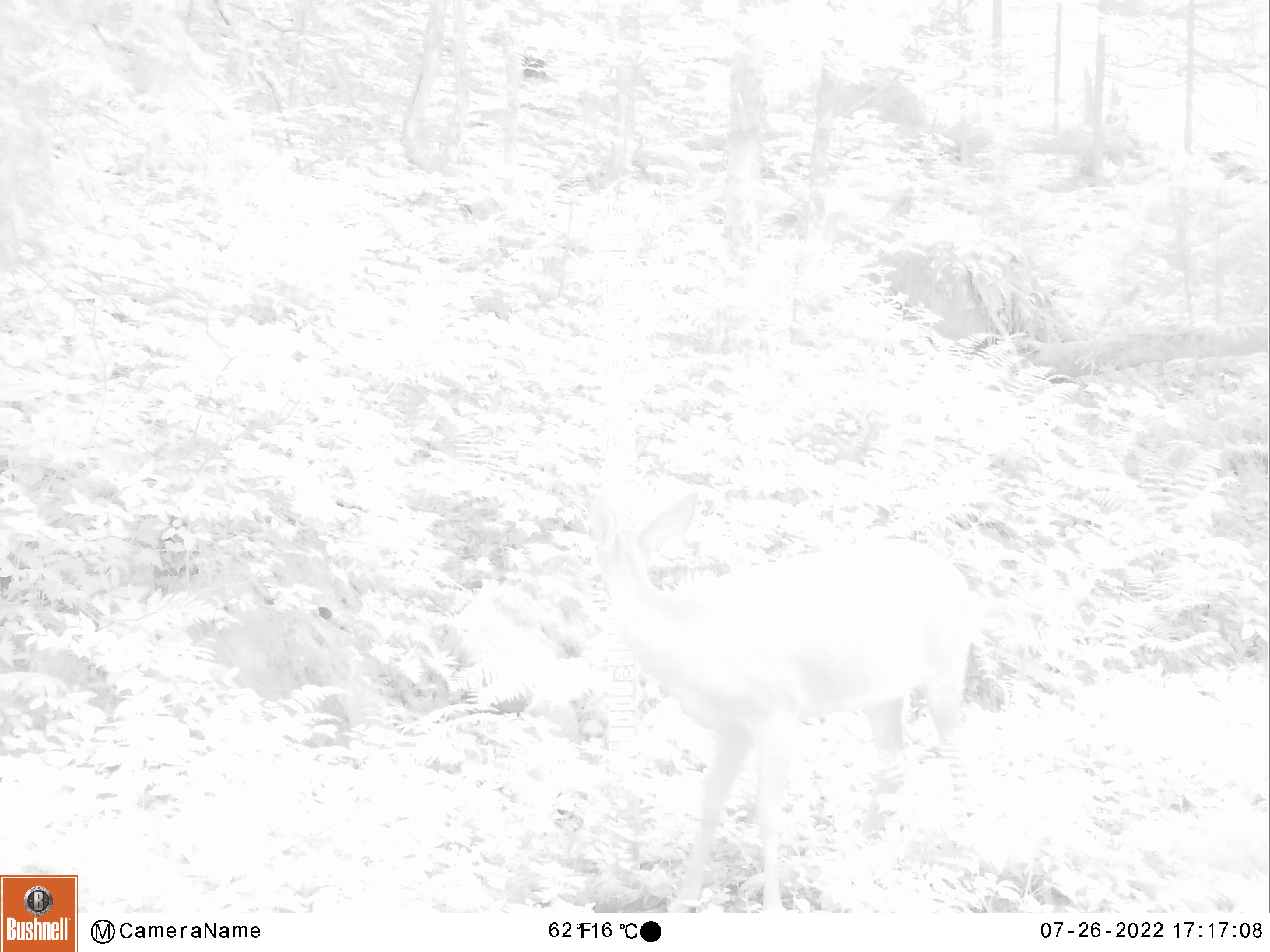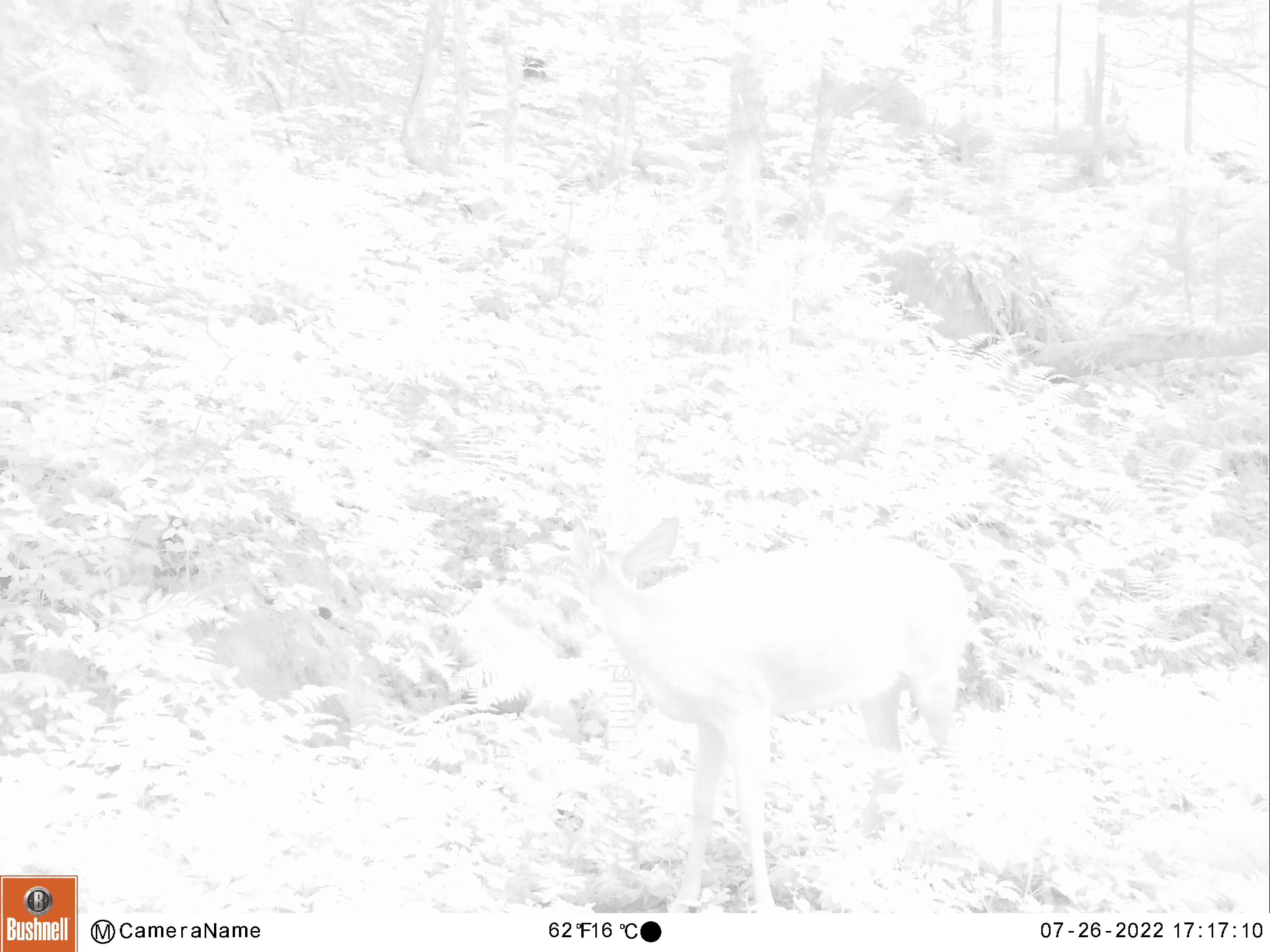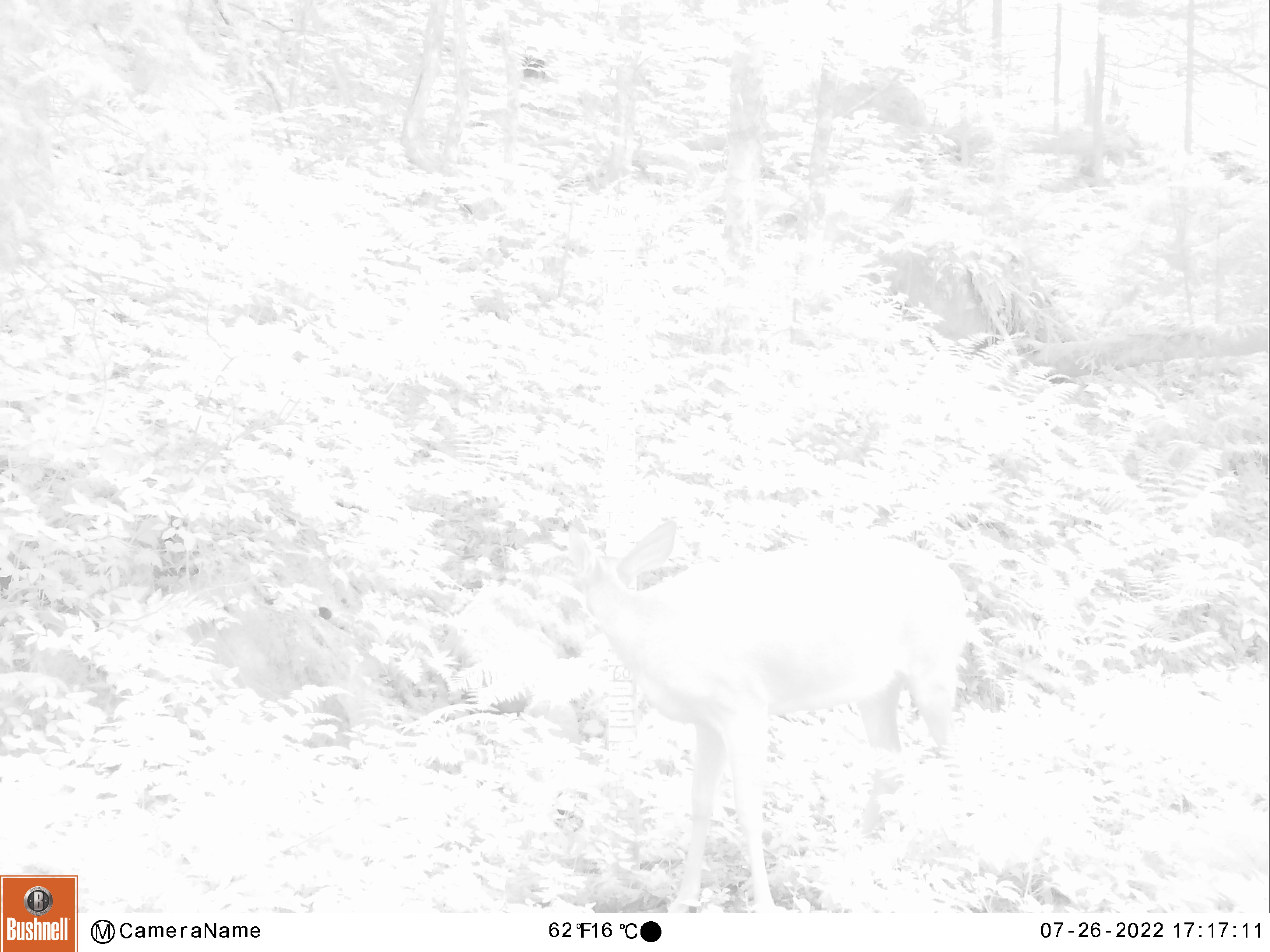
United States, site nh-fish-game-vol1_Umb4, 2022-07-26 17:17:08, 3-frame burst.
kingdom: Animalia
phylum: Chordata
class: Mammalia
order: Artiodactyla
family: Cervidae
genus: Odocoileus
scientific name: Odocoileus virginianus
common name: white-tailed deer